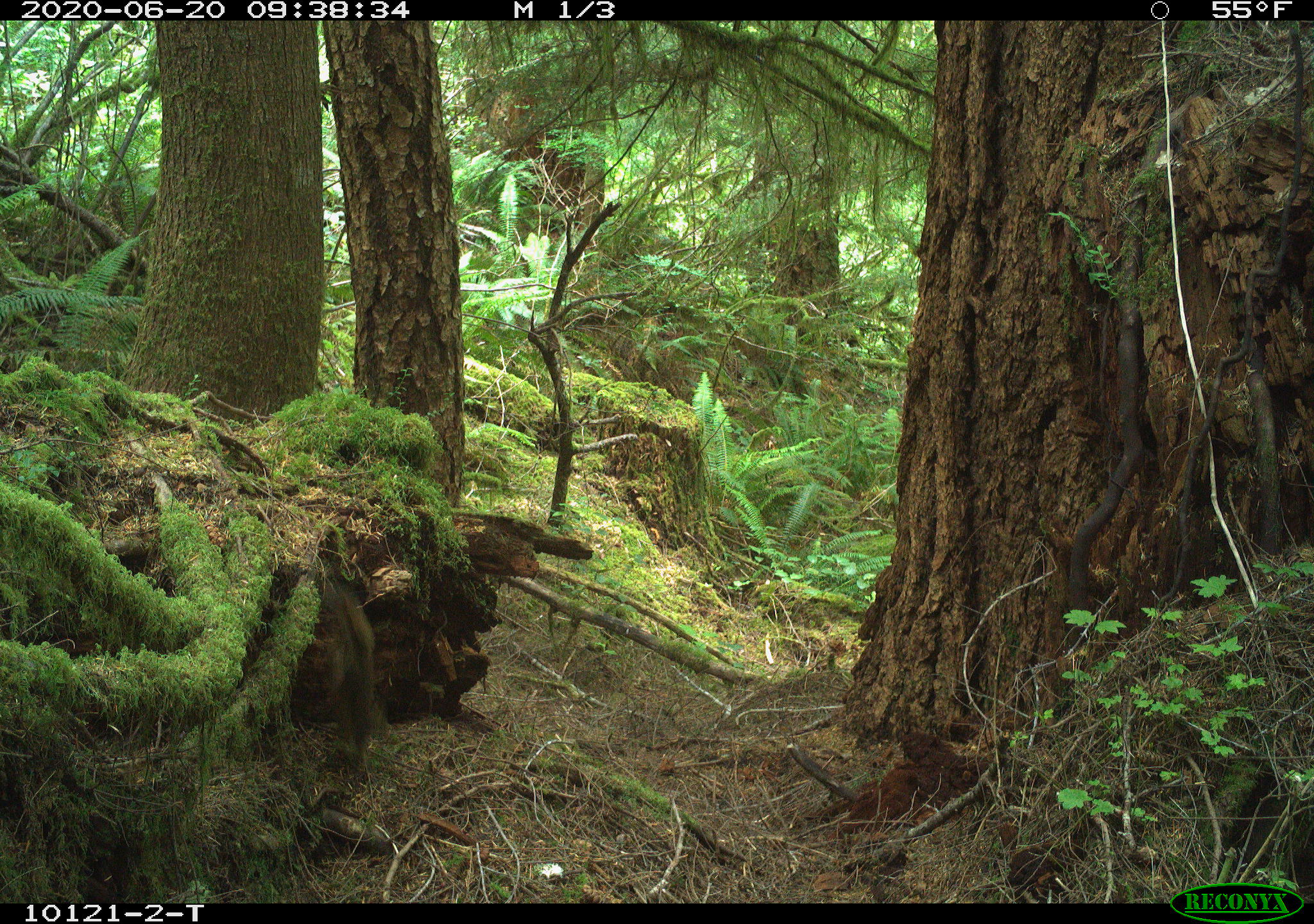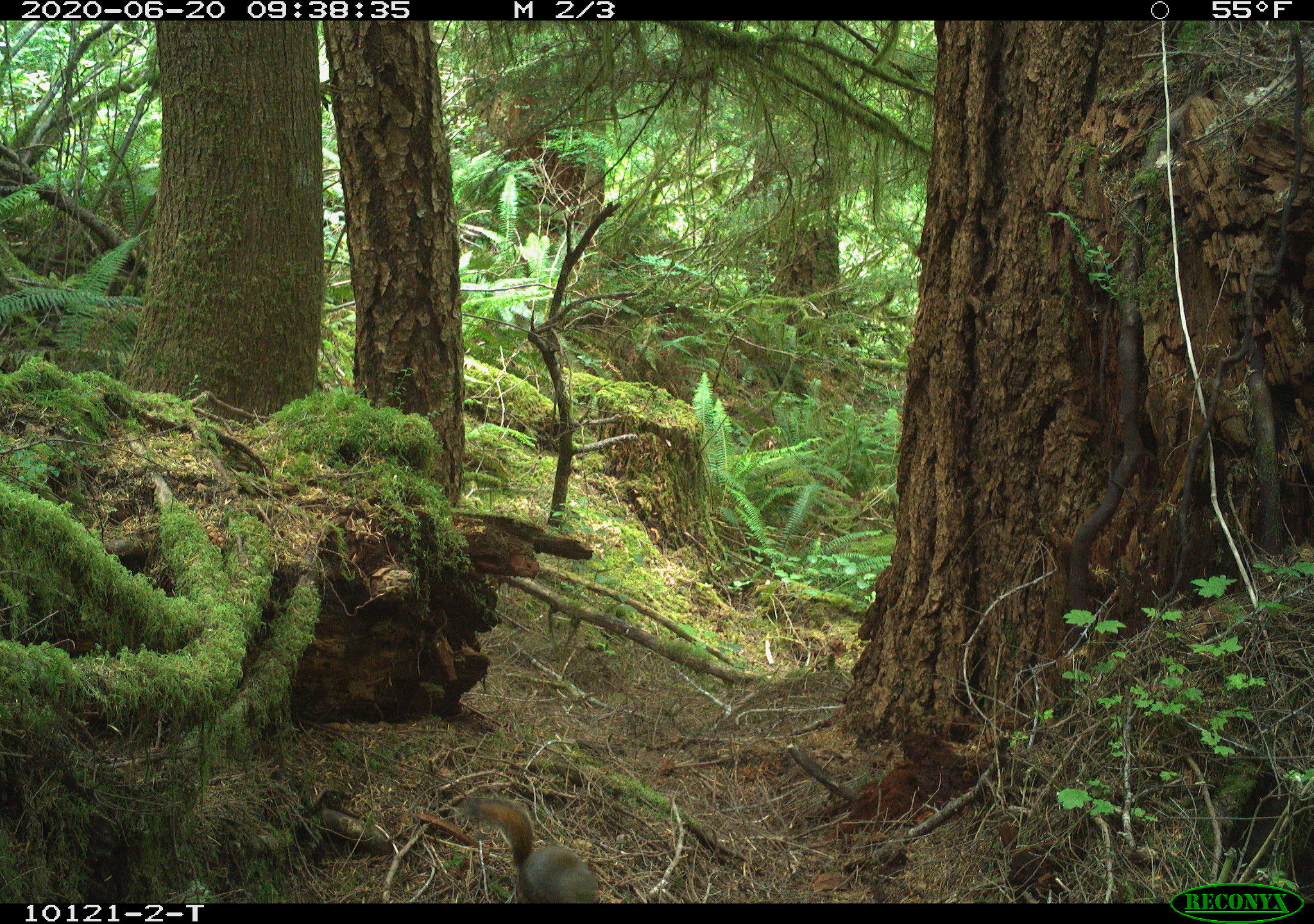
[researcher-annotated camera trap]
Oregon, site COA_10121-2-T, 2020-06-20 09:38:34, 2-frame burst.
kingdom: Animalia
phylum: Chordata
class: Mammalia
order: Rodentia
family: Sciuridae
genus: Tamiasciurus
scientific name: Tamiasciurus douglasii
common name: douglas squirrel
Douglas squirrel (Tamiasciurus douglasii).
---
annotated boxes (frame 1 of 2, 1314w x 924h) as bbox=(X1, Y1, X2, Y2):
douglas squirrel: bbox=(315, 574, 396, 769)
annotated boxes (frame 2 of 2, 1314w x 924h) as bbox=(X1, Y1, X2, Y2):
douglas squirrel: bbox=(464, 791, 601, 900)